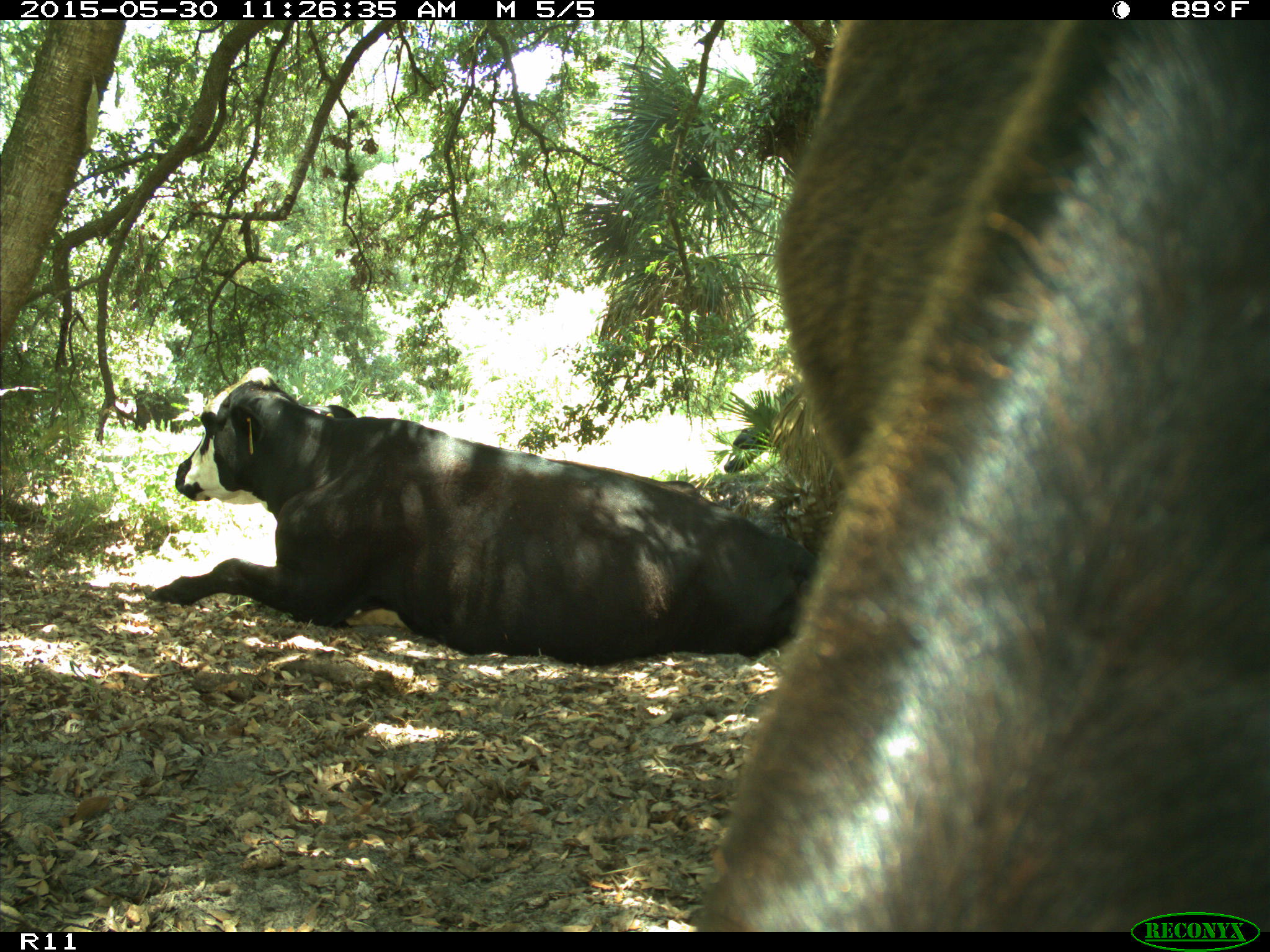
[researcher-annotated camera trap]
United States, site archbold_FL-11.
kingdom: Animalia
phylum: Chordata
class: Mammalia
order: Artiodactyla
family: Bovidae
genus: Bos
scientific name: Bos taurus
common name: domestic cow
Bos taurus (domestic cow).